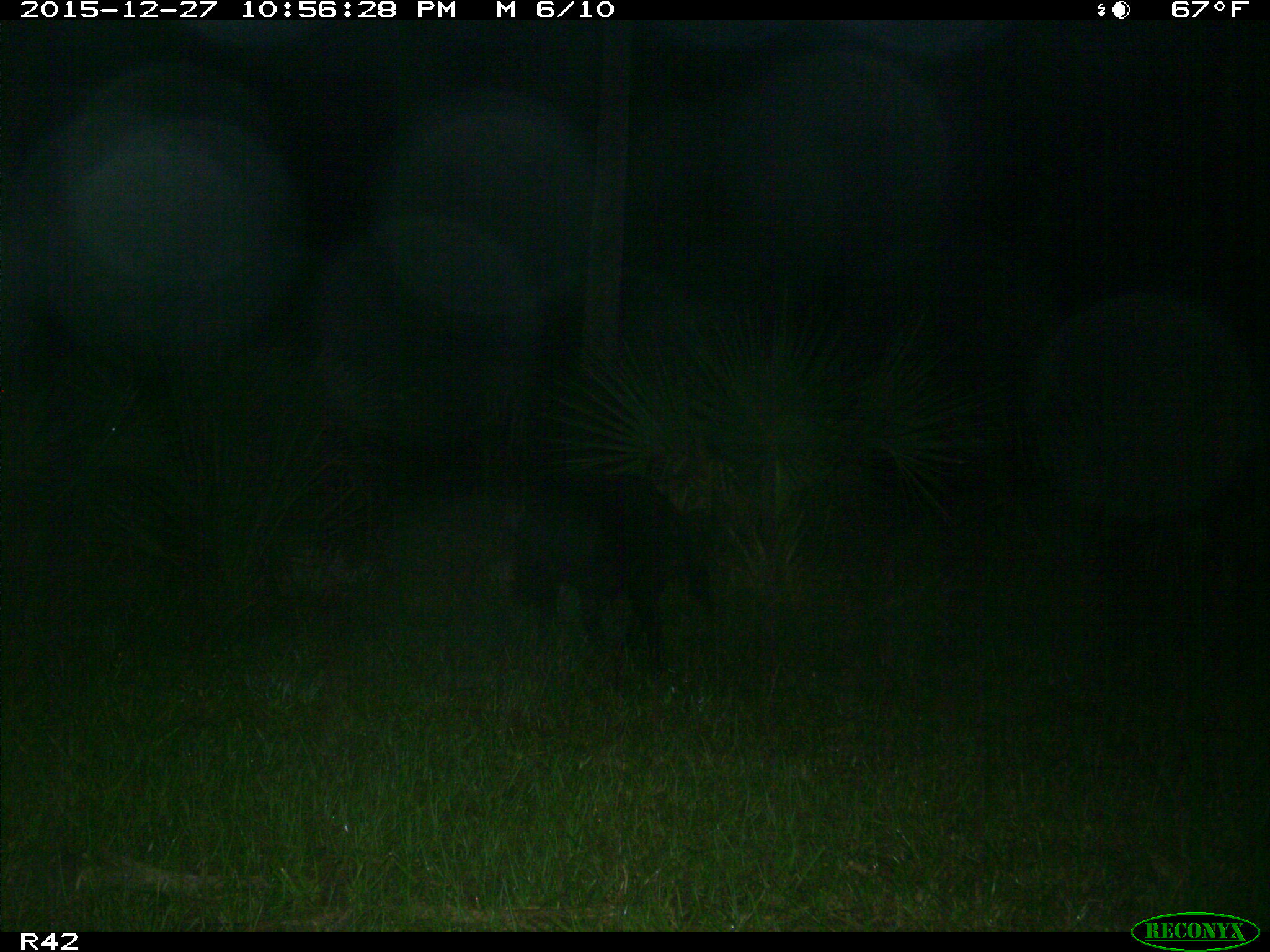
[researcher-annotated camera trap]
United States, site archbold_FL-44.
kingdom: Animalia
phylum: Chordata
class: Mammalia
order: Artiodactyla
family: Suidae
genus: Sus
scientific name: Sus scrofa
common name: wild boar